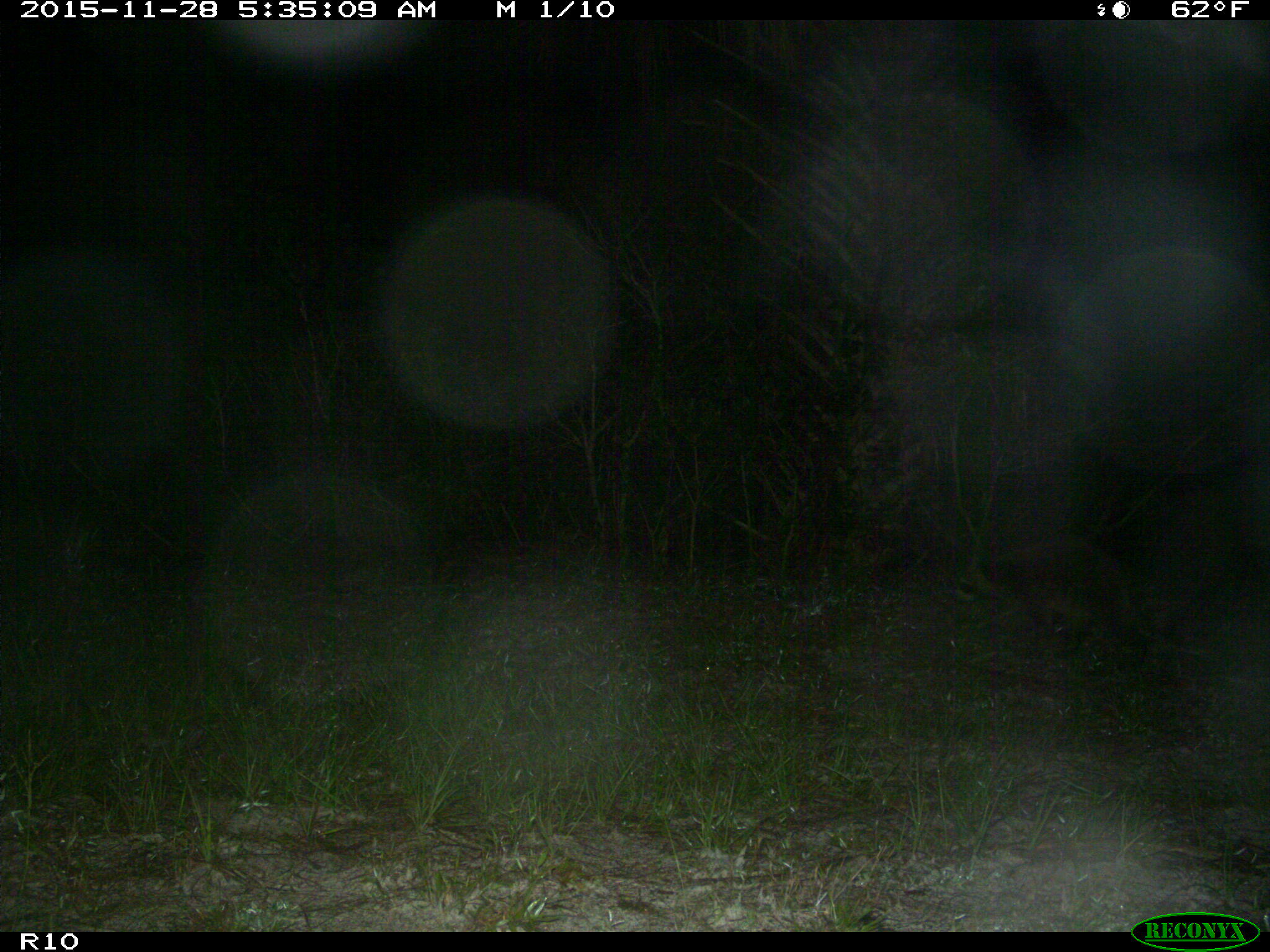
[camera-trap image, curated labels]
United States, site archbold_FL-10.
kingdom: Animalia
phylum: Chordata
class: Mammalia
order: Carnivora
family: Procyonidae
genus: Procyon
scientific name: Procyon lotor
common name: common raccoon